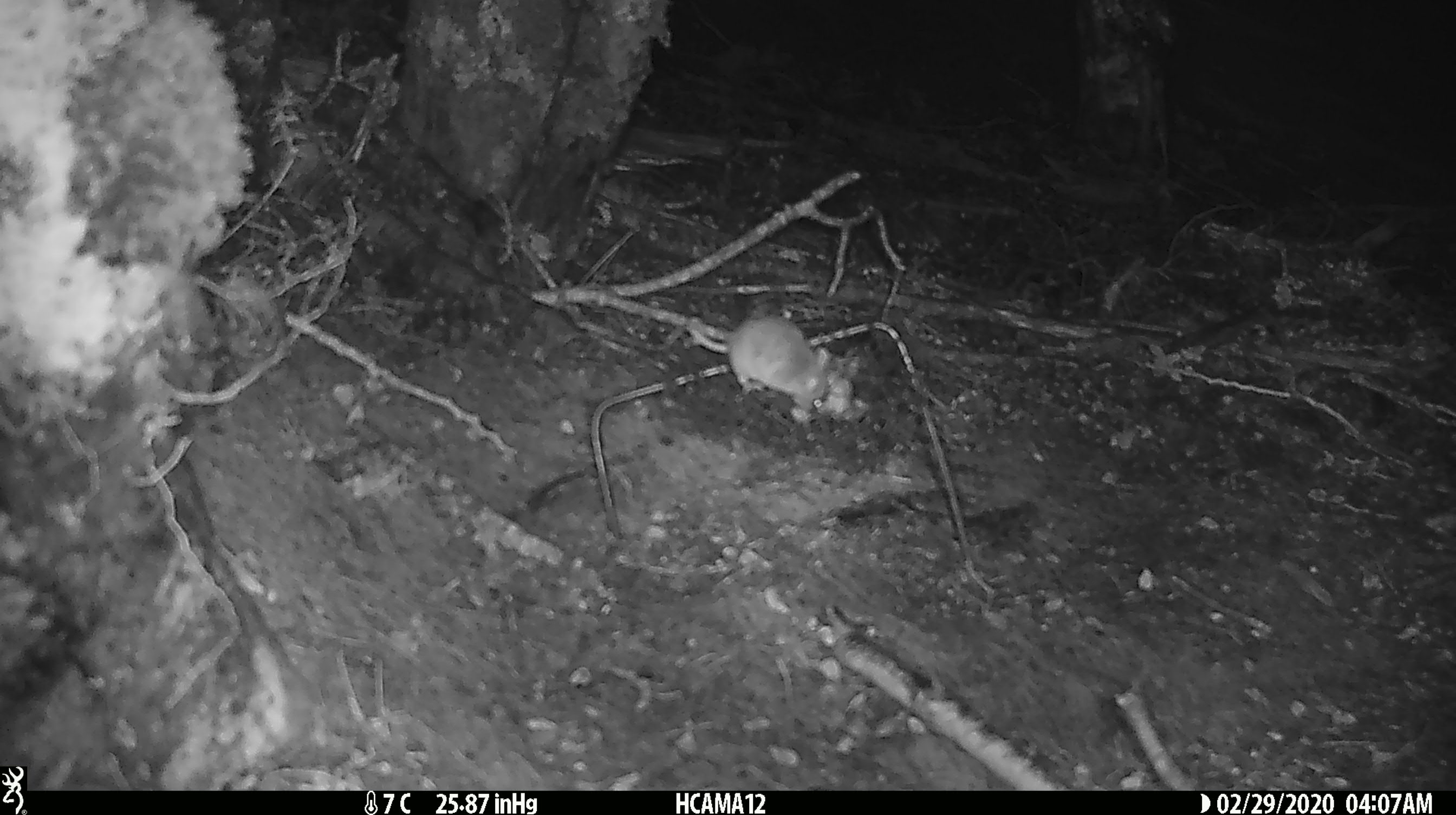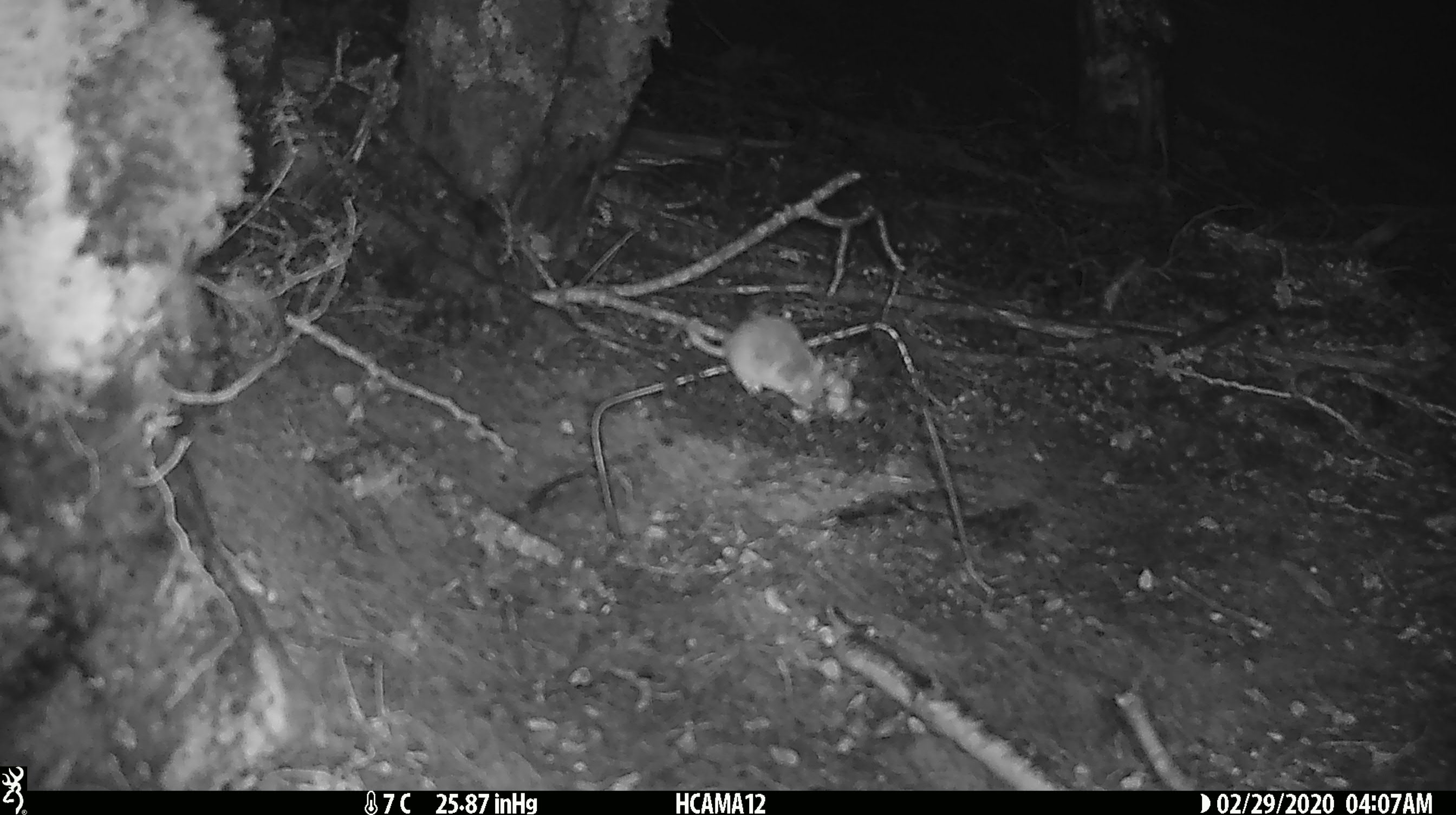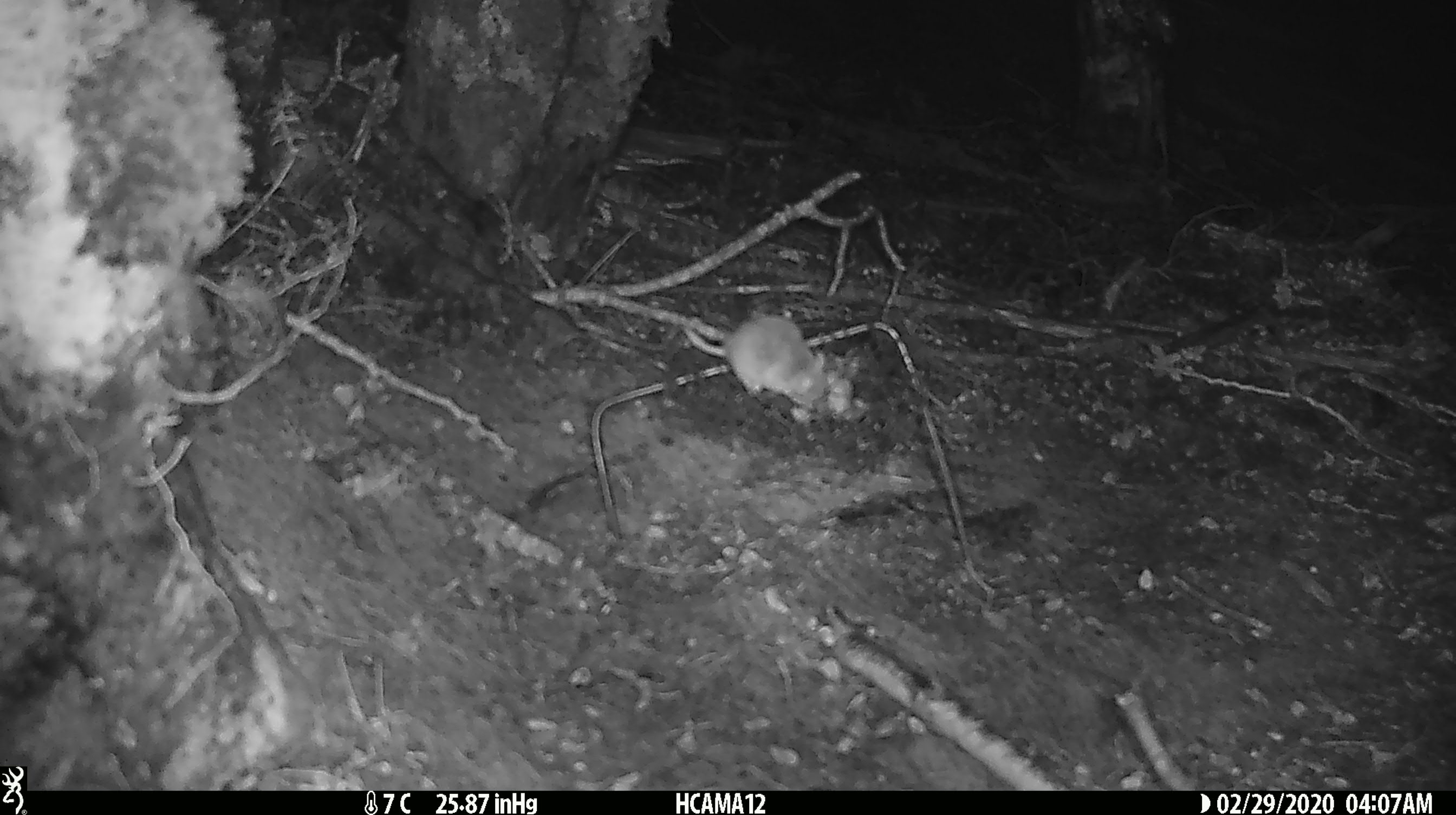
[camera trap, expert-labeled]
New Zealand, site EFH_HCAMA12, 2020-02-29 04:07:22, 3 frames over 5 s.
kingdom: Animalia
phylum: Chordata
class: Mammalia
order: Rodentia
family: Muridae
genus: Mus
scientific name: Mus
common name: mouse